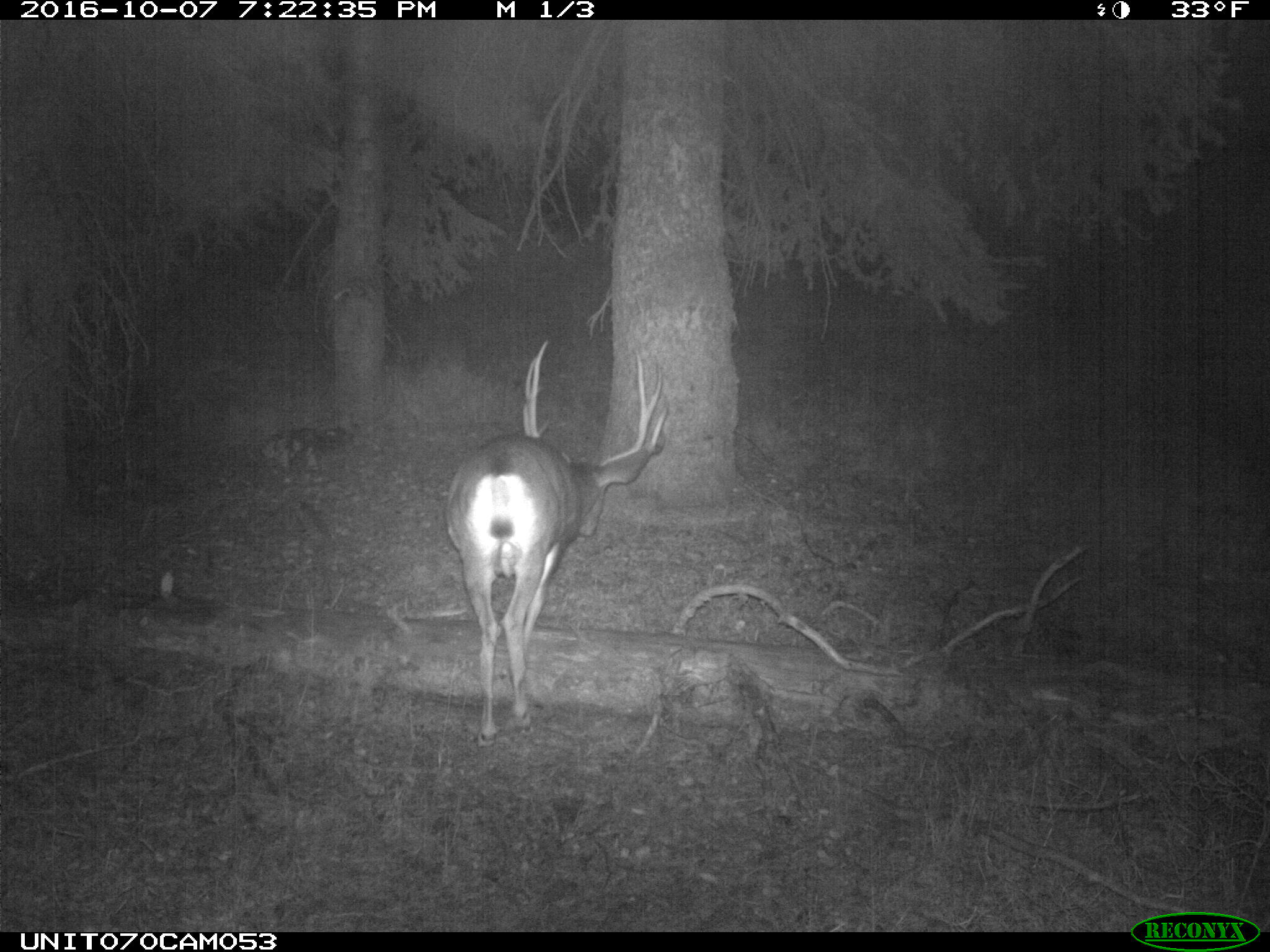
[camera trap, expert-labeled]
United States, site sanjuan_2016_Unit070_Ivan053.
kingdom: Animalia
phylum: Chordata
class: Mammalia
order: Artiodactyla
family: Cervidae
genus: Odocoileus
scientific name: Odocoileus hemionus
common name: mule deer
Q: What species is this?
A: Odocoileus hemionus (mule deer).